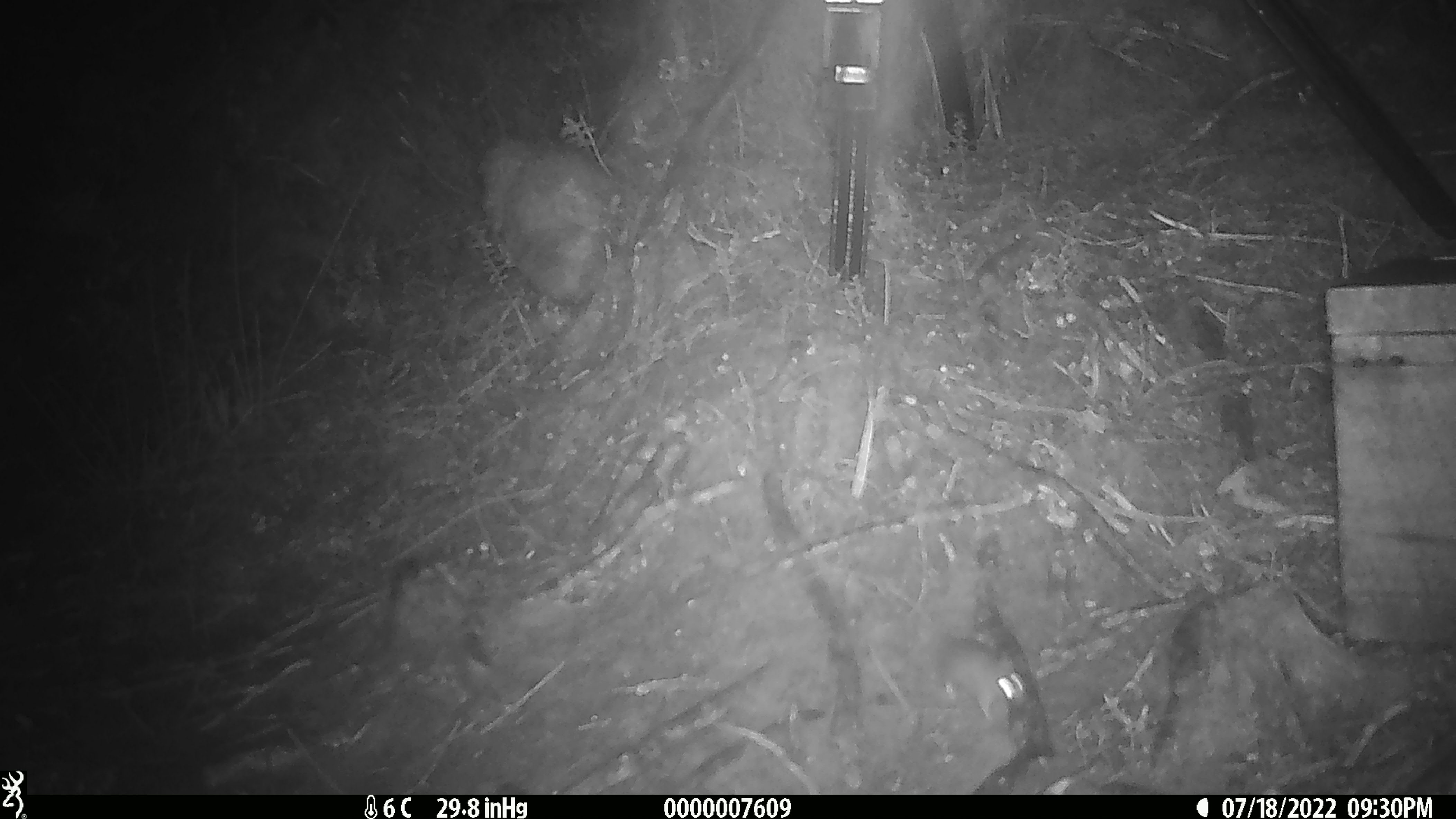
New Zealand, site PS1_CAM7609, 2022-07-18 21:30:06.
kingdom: Animalia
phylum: Chordata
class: Mammalia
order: Rodentia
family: Muridae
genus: Mus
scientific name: Mus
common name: mouse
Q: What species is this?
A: Mouse (Mus).